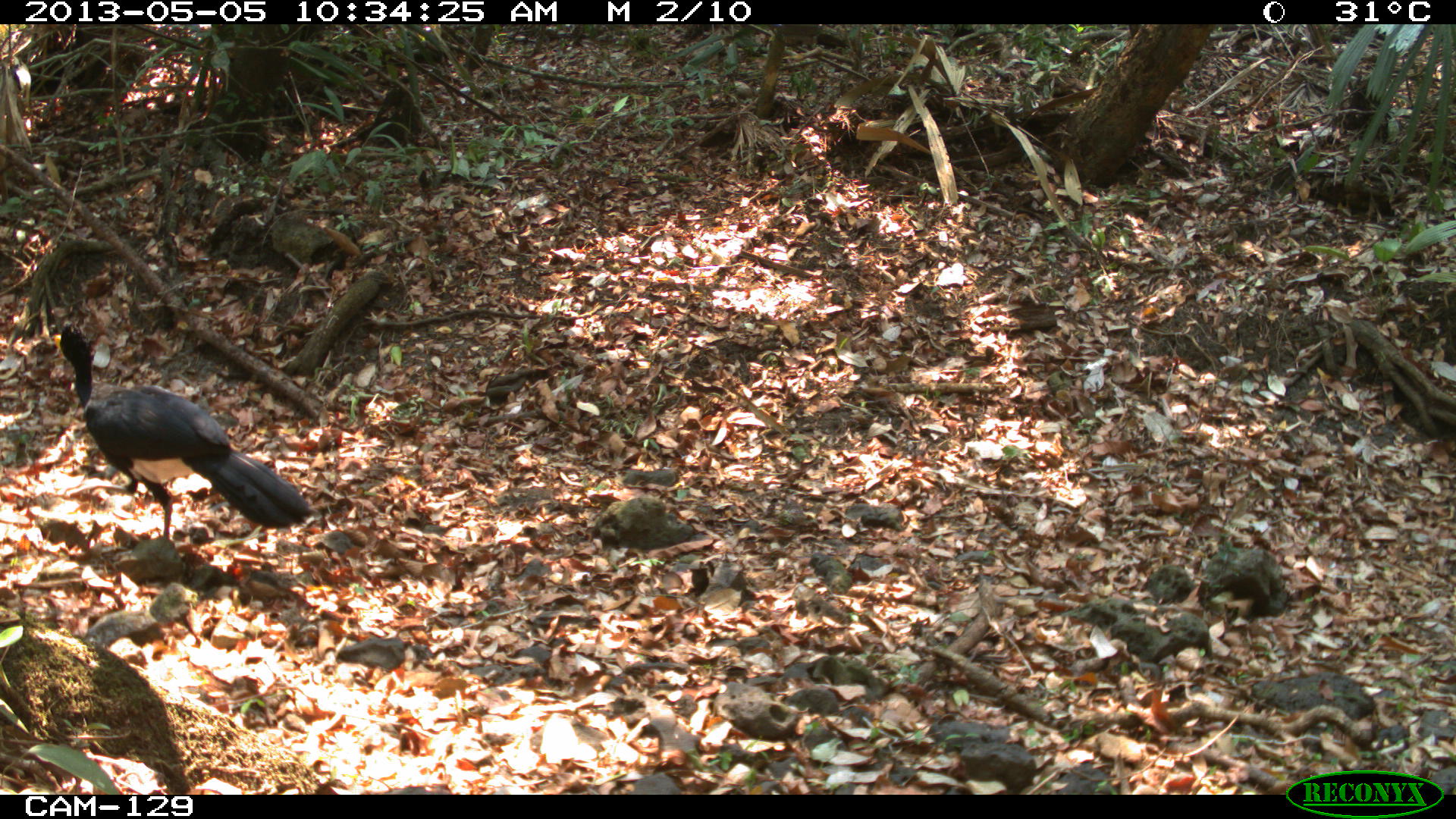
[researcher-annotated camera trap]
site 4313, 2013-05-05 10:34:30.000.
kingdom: Animalia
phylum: Chordata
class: Aves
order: Galliformes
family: Cracidae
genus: Crax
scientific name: Crax rubra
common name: great curassow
Crax rubra (great curassow), count 2.